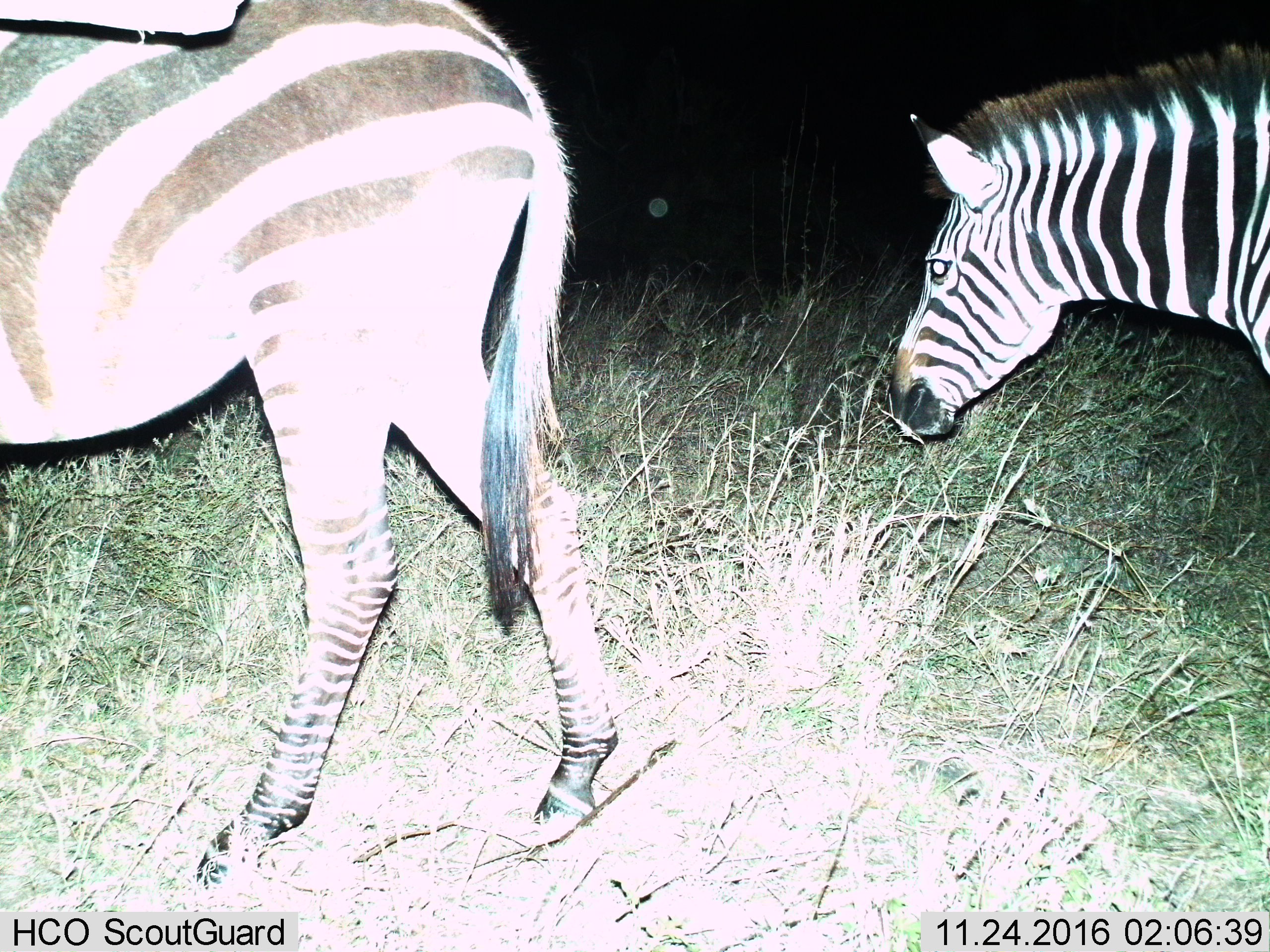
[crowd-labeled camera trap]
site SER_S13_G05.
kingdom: Animalia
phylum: Chordata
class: Mammalia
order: Perissodactyla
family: Equidae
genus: Equus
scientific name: Equus quagga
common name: plains zebra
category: zebraplains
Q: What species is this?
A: Zebraplains (plains zebra) (Equus quagga).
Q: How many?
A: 2.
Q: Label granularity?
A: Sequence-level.